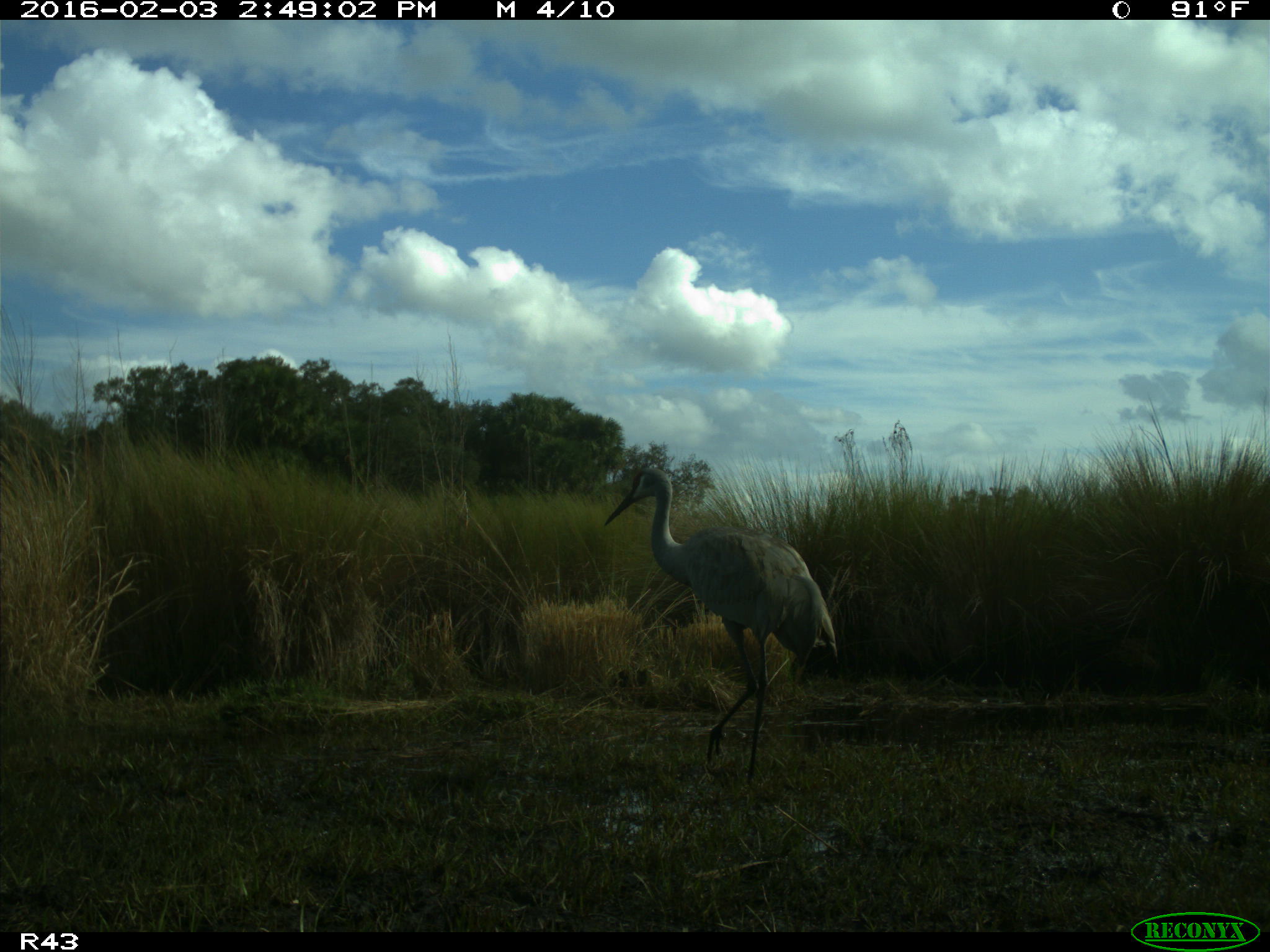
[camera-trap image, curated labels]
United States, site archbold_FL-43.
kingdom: Animalia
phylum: Chordata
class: Aves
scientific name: Aves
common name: birds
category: unidentified bird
Unidentified bird (birds) (Aves).